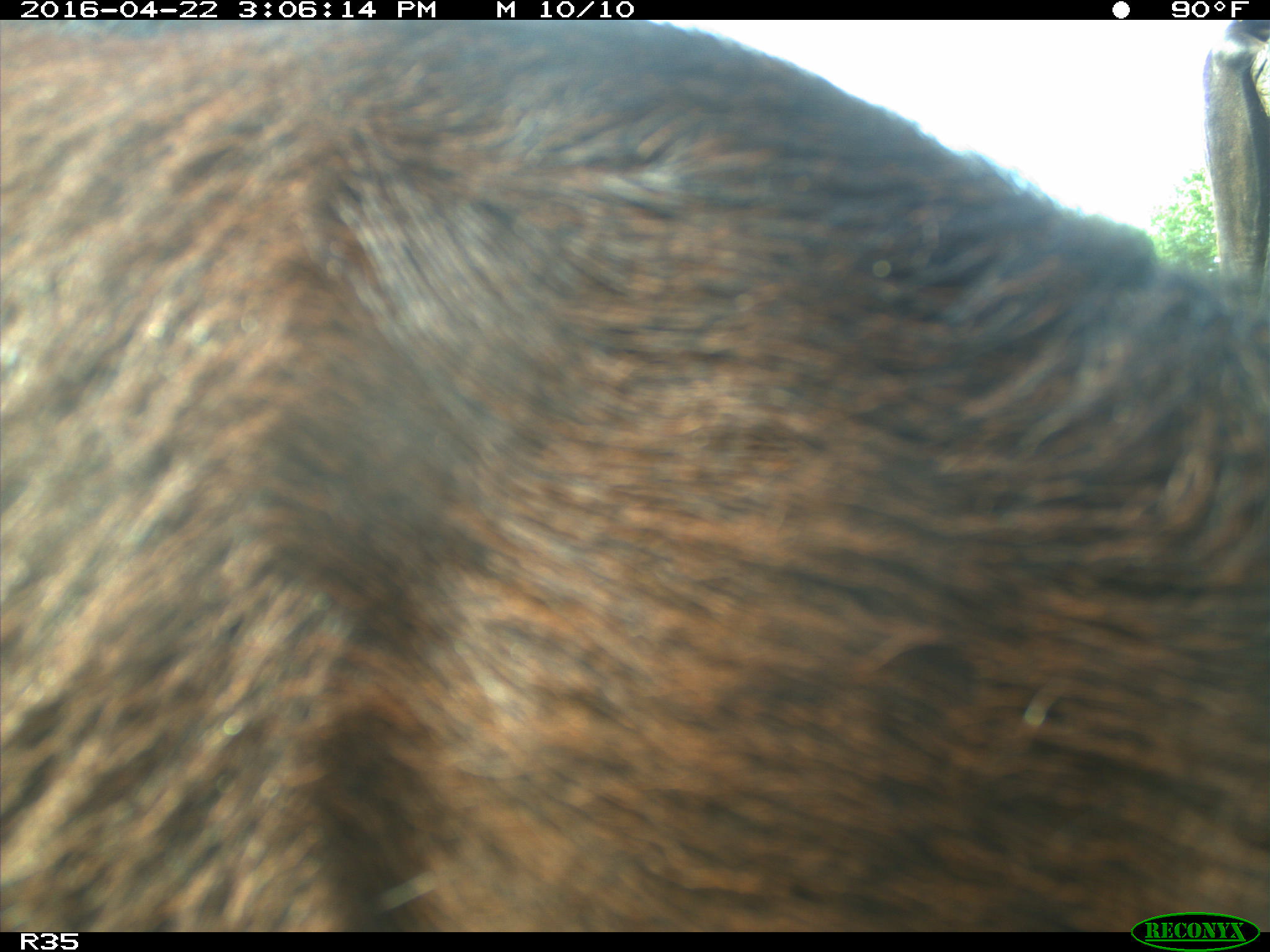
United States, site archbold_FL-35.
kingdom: Animalia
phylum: Chordata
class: Mammalia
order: Artiodactyla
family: Bovidae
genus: Bos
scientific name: Bos taurus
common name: domestic cow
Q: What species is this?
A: Bos taurus (domestic cow).